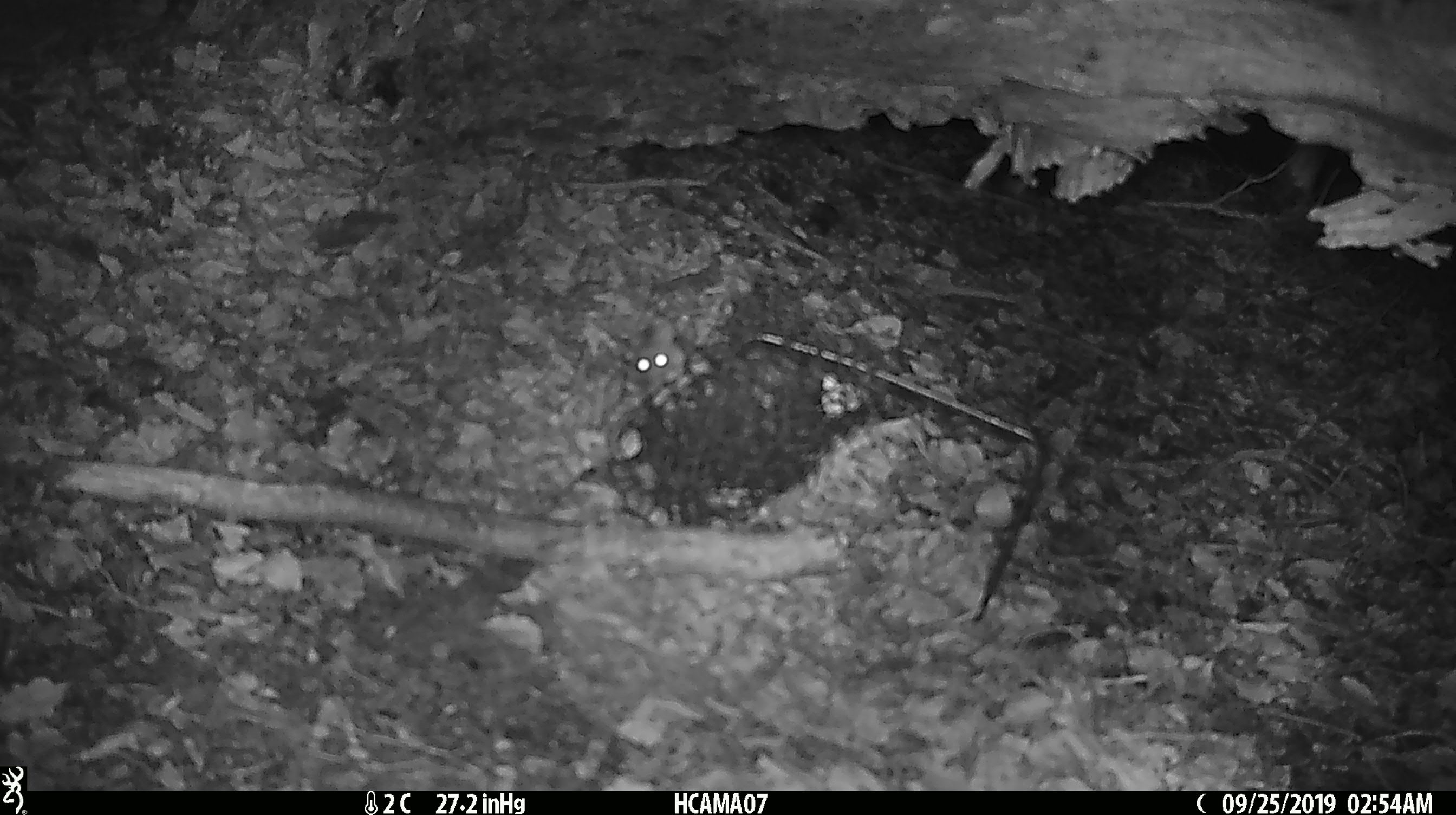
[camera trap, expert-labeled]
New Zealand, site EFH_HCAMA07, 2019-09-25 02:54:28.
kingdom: Animalia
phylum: Chordata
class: Mammalia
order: Rodentia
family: Muridae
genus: Mus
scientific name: Mus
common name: mouse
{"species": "mouse (Mus)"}